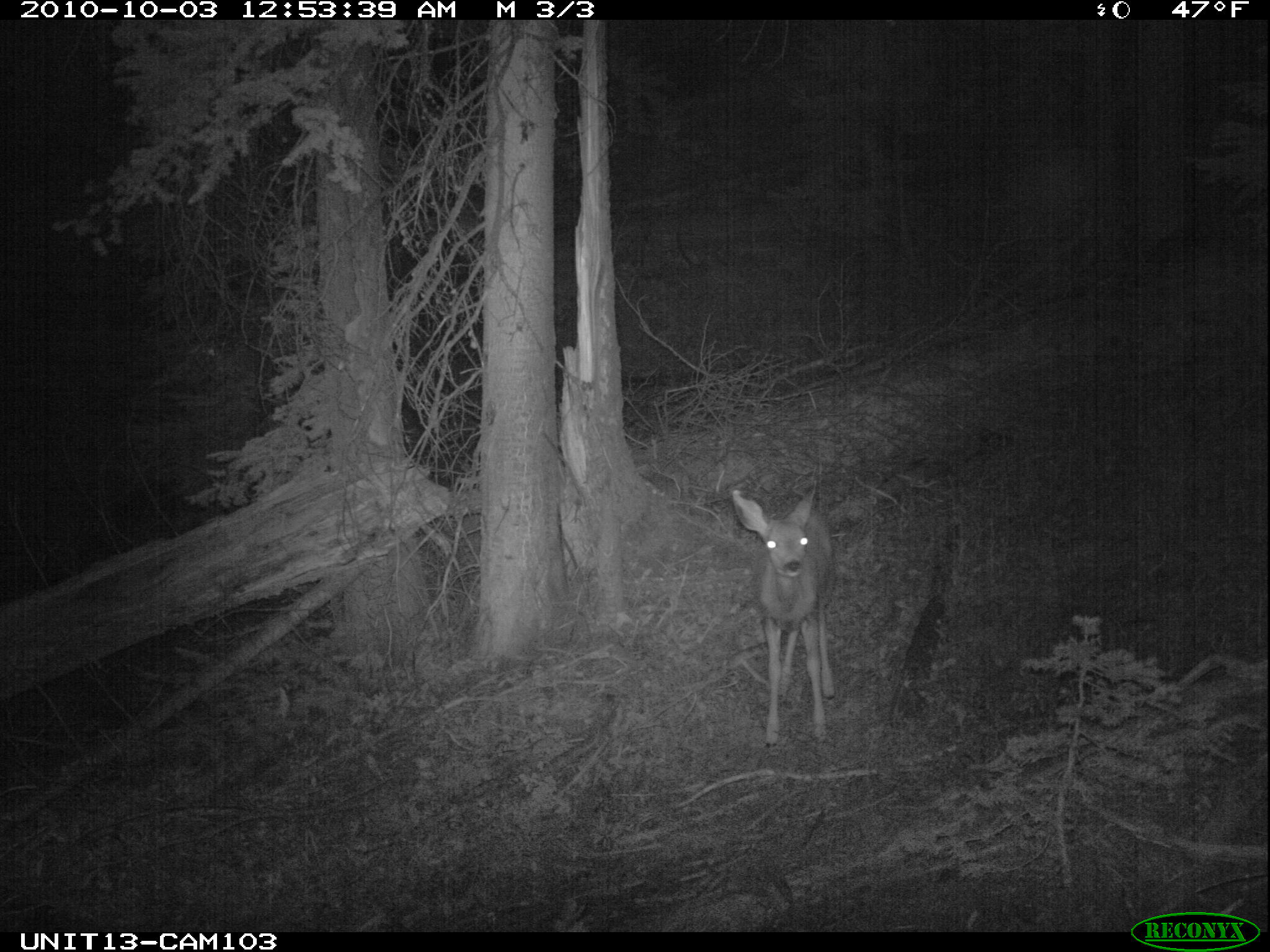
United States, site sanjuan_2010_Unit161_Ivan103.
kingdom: Animalia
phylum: Chordata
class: Mammalia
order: Artiodactyla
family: Cervidae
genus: Odocoileus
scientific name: Odocoileus hemionus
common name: mule deer